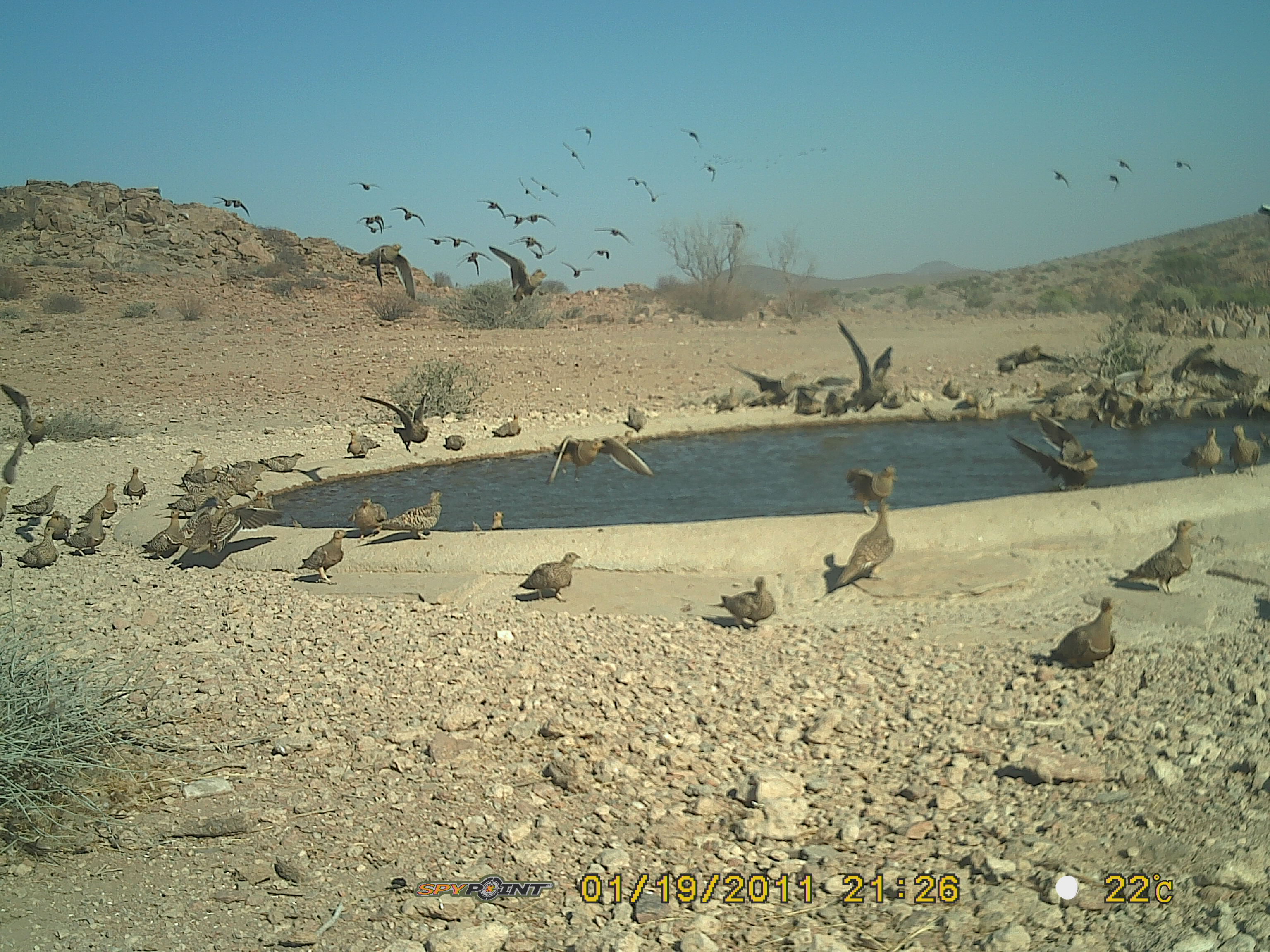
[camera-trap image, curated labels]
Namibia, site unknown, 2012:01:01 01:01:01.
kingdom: Animalia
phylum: Chordata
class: Aves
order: Pterocliformes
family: Pteroclidae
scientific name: Pteroclidae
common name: sandgrouse